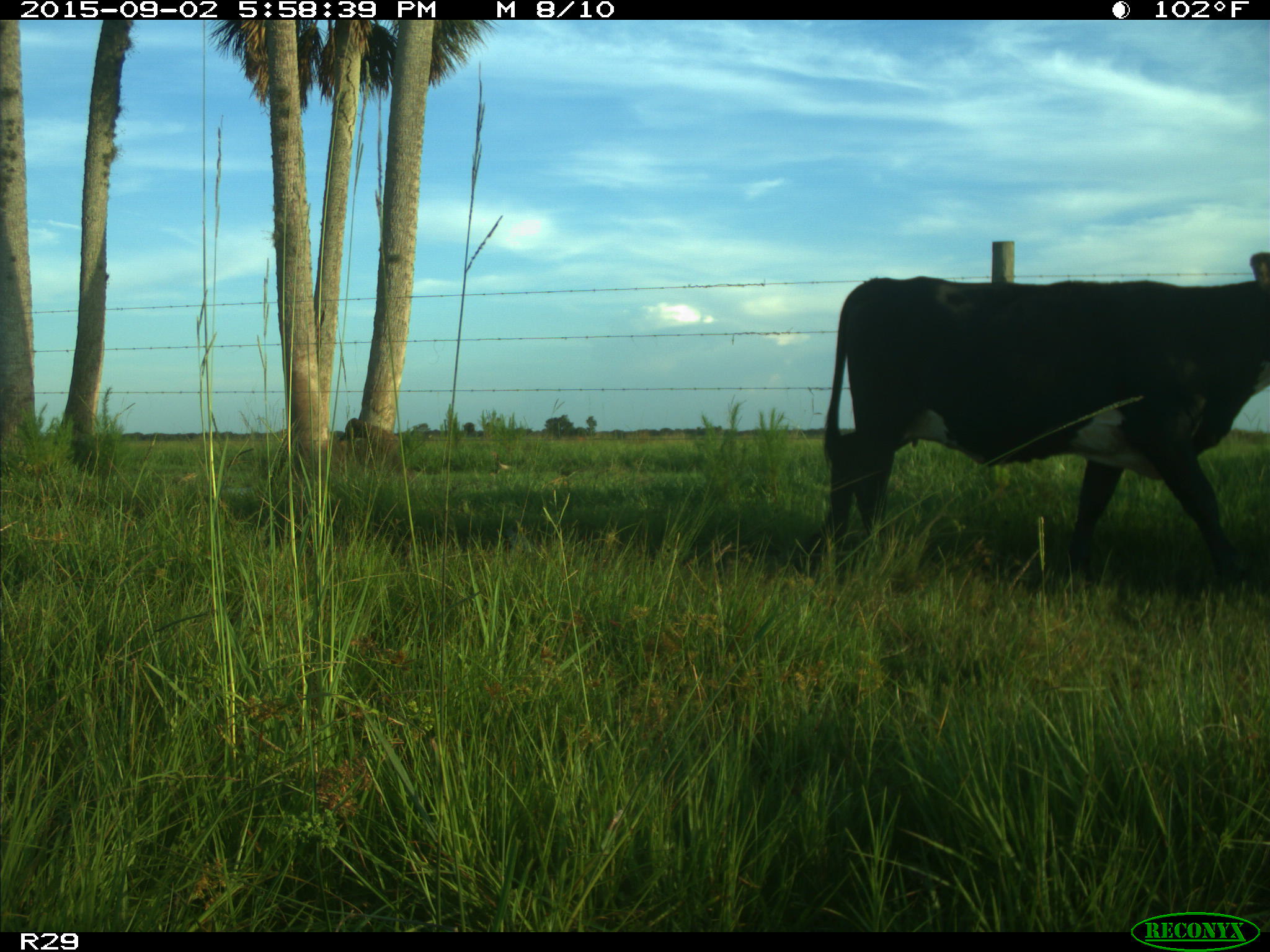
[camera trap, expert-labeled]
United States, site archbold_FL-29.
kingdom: Animalia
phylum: Chordata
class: Mammalia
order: Artiodactyla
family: Bovidae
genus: Bos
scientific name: Bos taurus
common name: domestic cow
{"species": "Bos taurus (domestic cow)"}